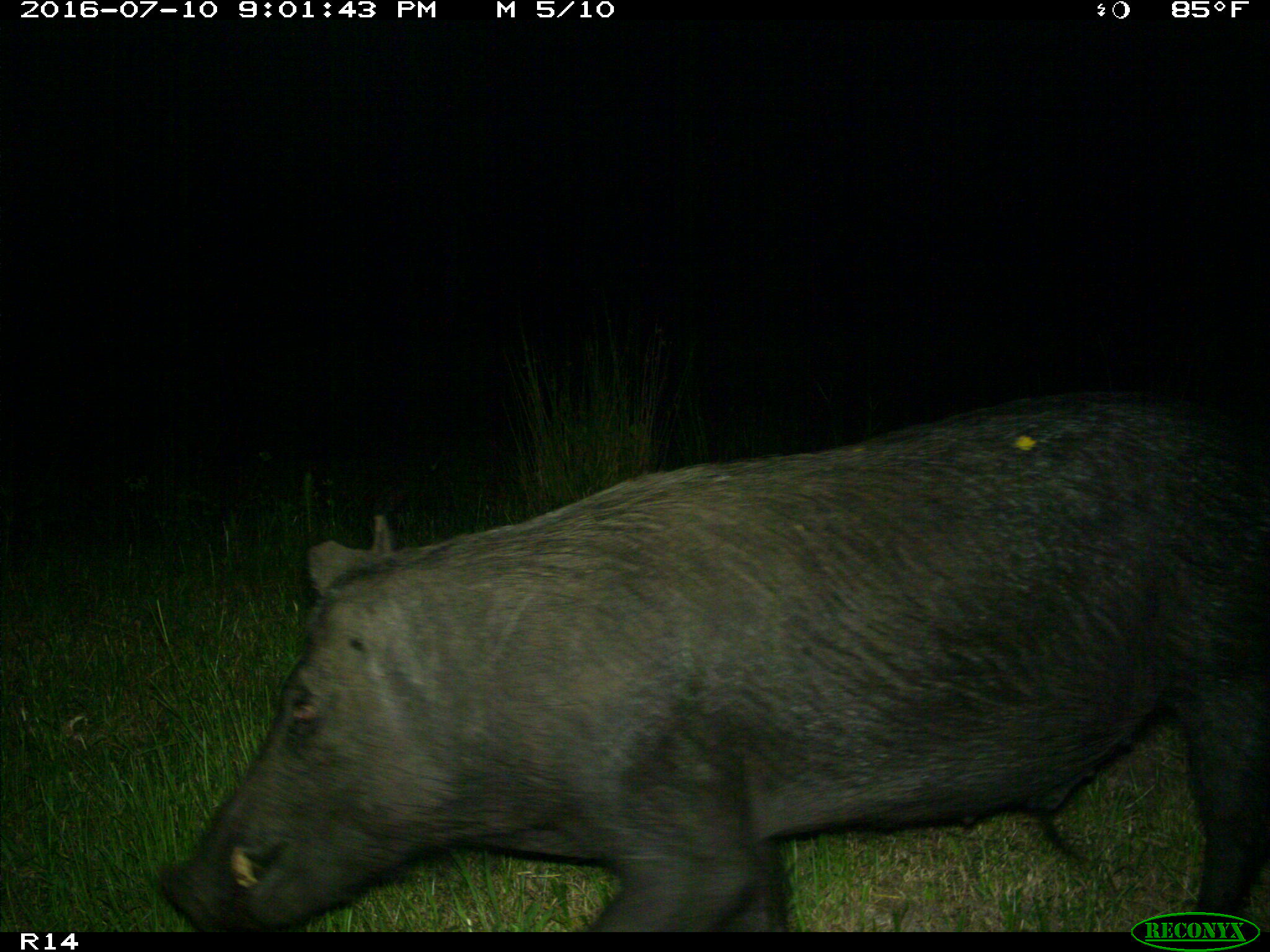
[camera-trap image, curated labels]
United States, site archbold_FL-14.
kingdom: Animalia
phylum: Chordata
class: Mammalia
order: Artiodactyla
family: Suidae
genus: Sus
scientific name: Sus scrofa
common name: wild boar